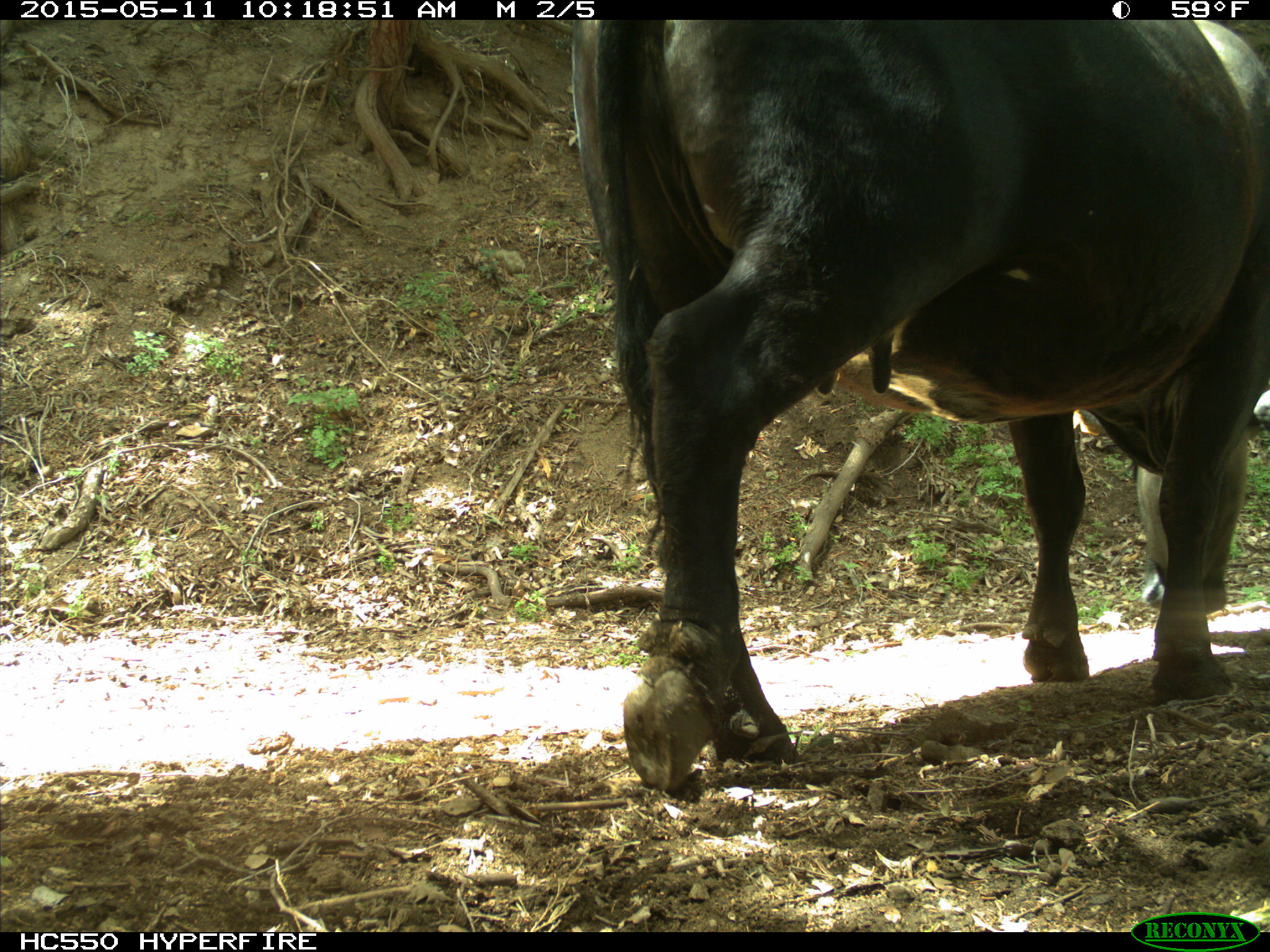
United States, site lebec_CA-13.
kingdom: Animalia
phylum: Chordata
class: Mammalia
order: Artiodactyla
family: Bovidae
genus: Bos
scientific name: Bos taurus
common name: domestic cow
Bos taurus (domestic cow).